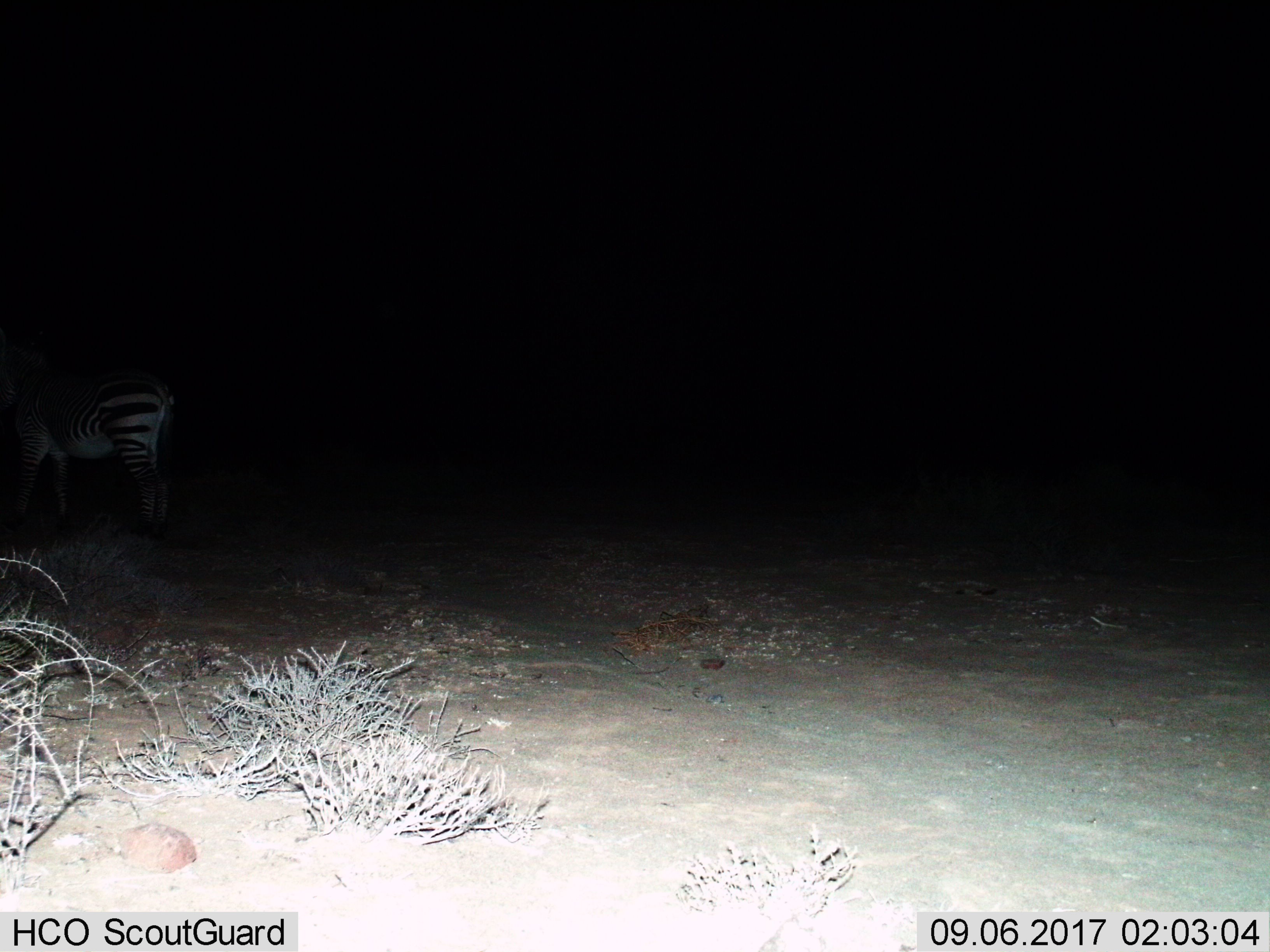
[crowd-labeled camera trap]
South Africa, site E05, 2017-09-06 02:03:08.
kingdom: Animalia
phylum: Chordata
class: Mammalia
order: Perissodactyla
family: Equidae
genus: Equus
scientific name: Equus zebra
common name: mountain zebra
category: zebramountain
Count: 1.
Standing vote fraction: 62%.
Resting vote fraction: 0%.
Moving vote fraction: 38%.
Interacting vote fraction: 0%.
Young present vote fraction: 0%.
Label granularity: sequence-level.